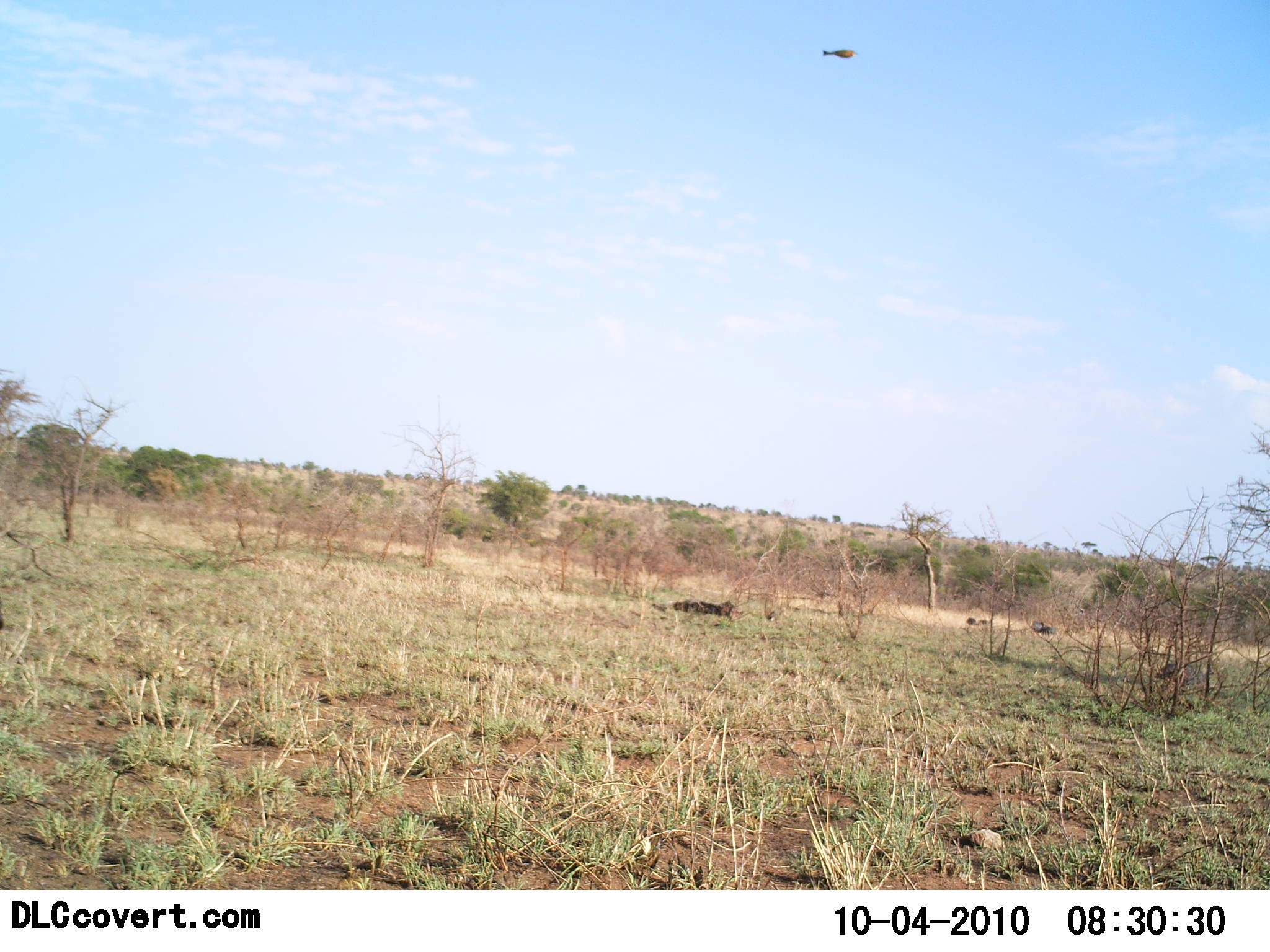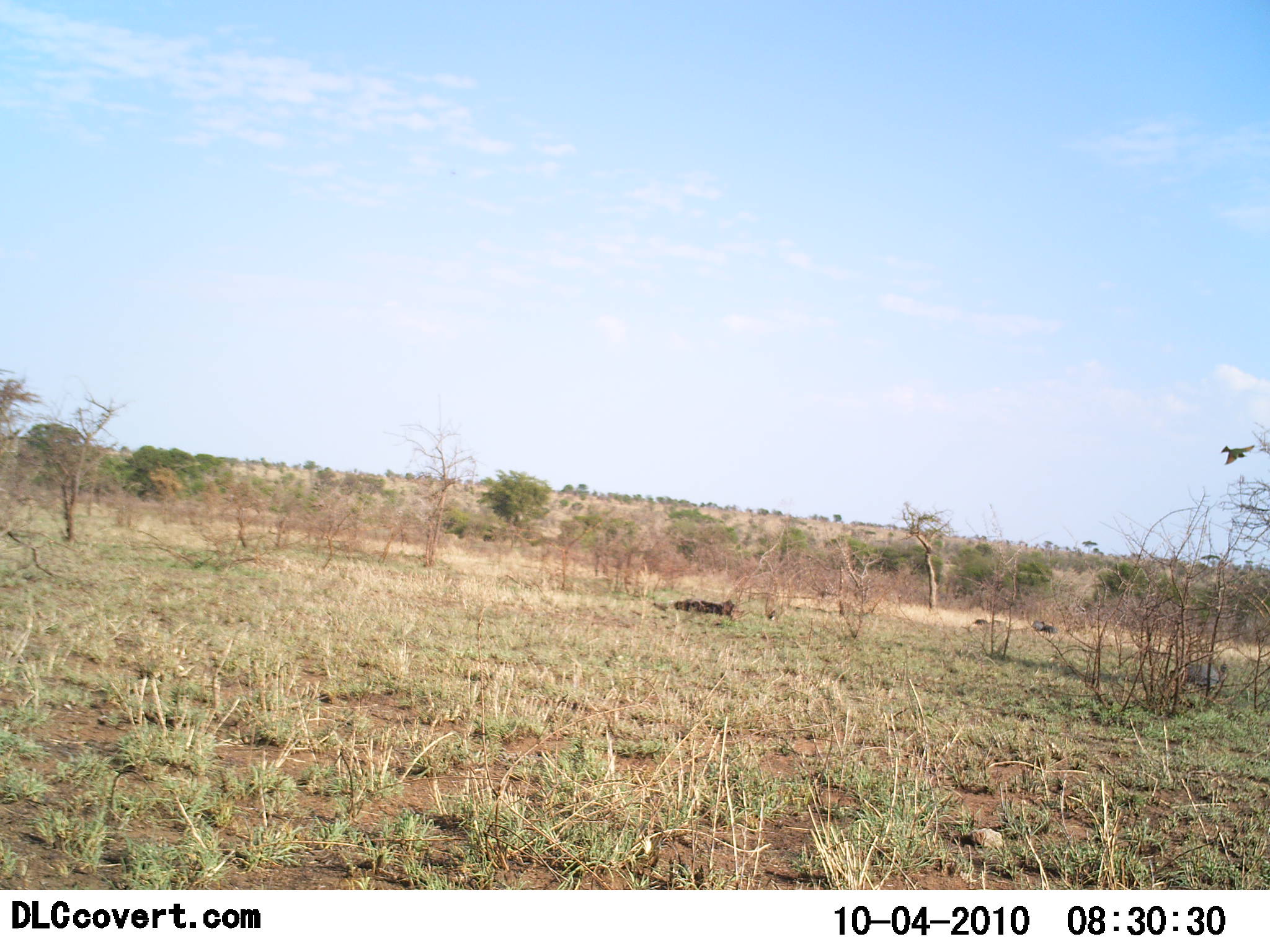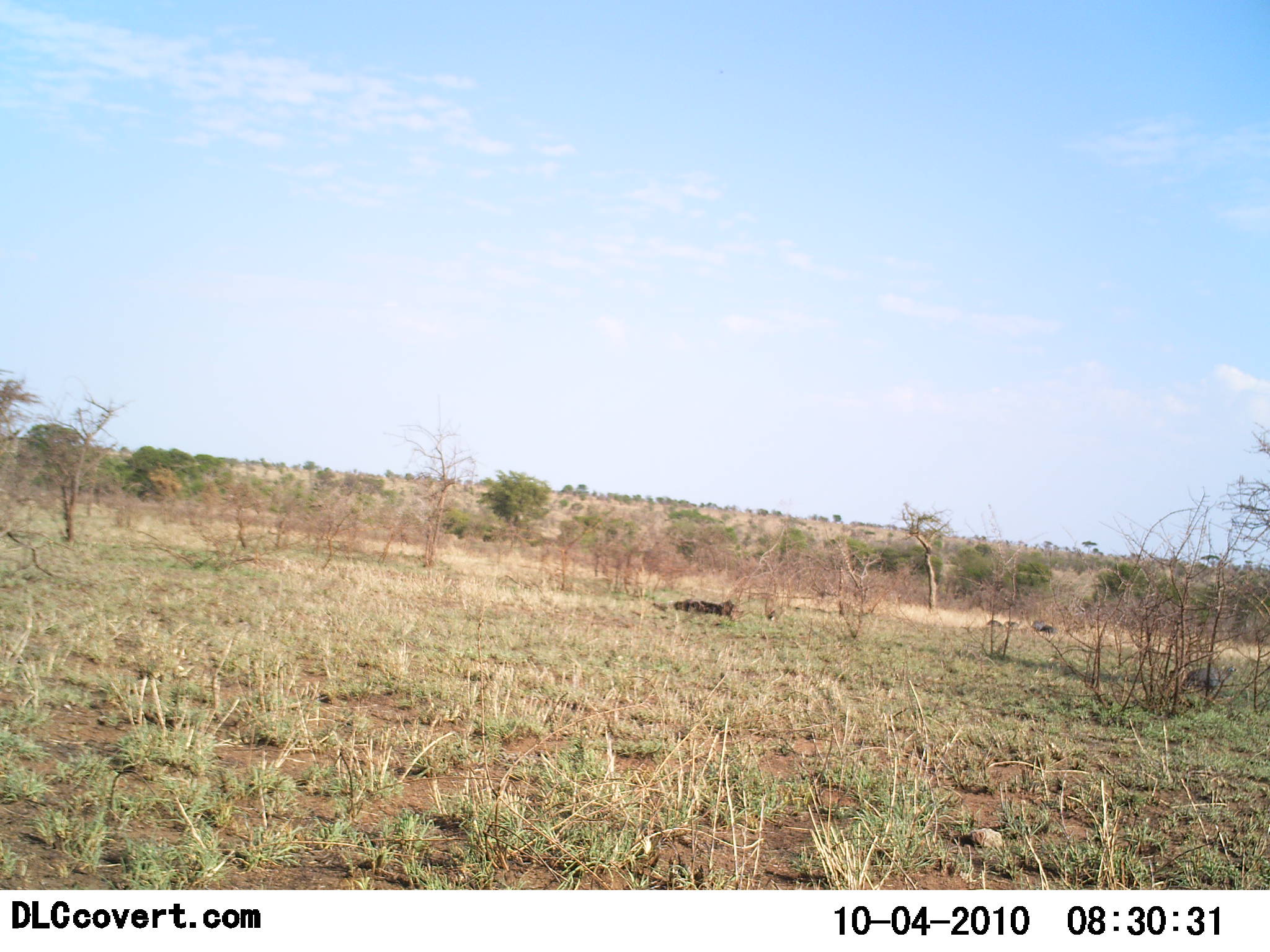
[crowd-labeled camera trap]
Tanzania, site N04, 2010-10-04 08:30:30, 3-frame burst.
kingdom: Animalia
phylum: Chordata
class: Aves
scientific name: Aves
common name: bird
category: otherbird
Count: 1.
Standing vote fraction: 0%.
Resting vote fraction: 0%.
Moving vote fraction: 100%.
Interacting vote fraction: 0%.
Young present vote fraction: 0%.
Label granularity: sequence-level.